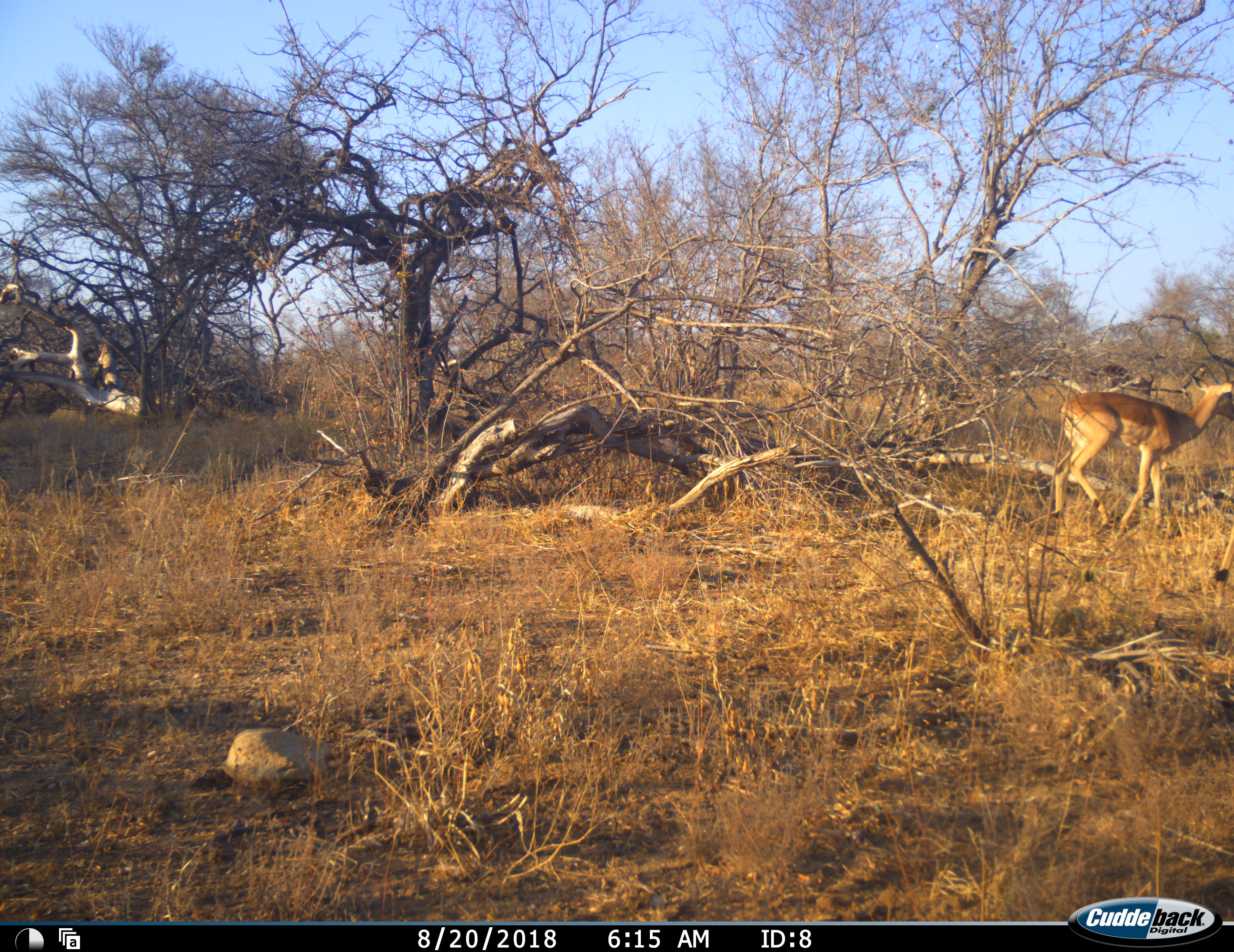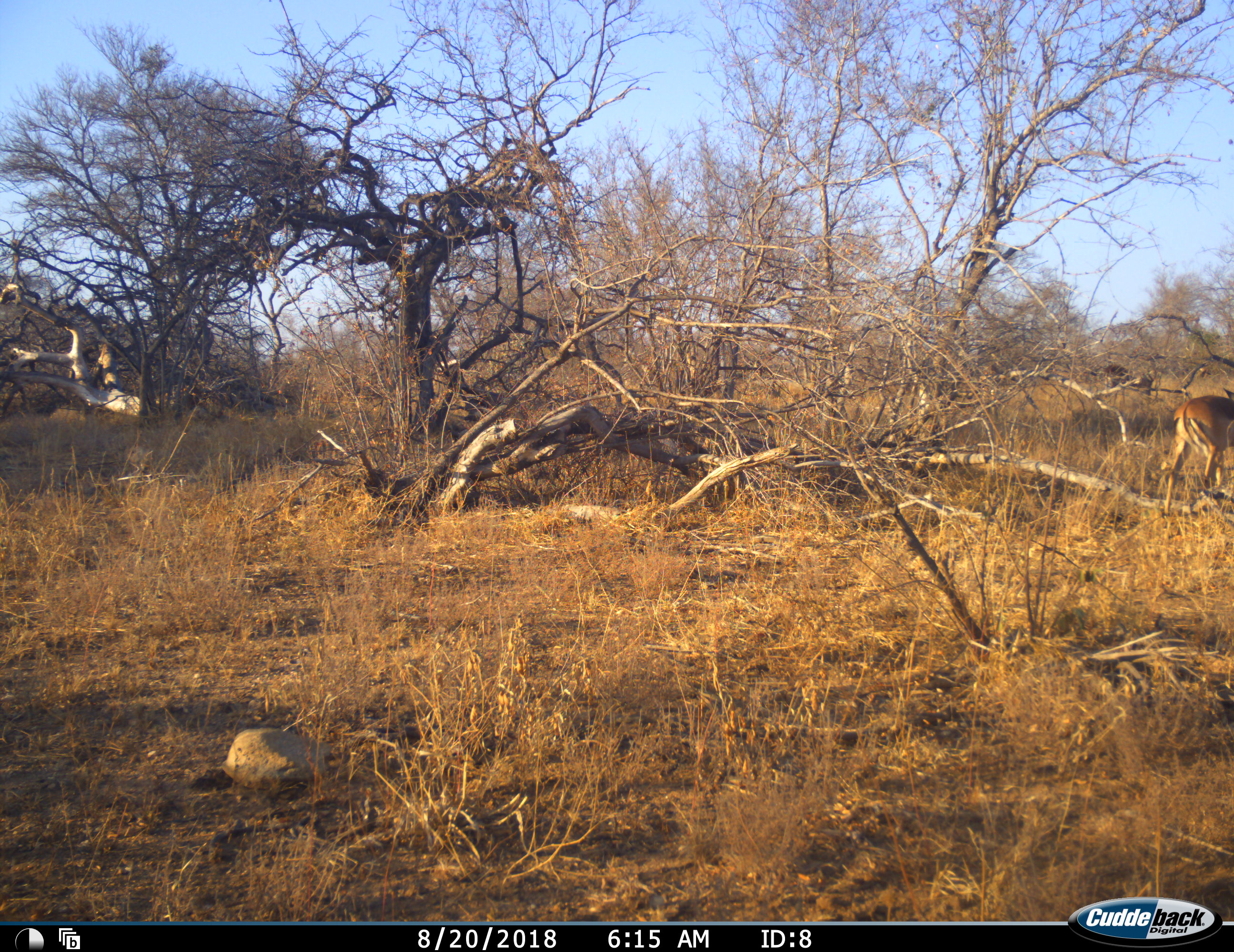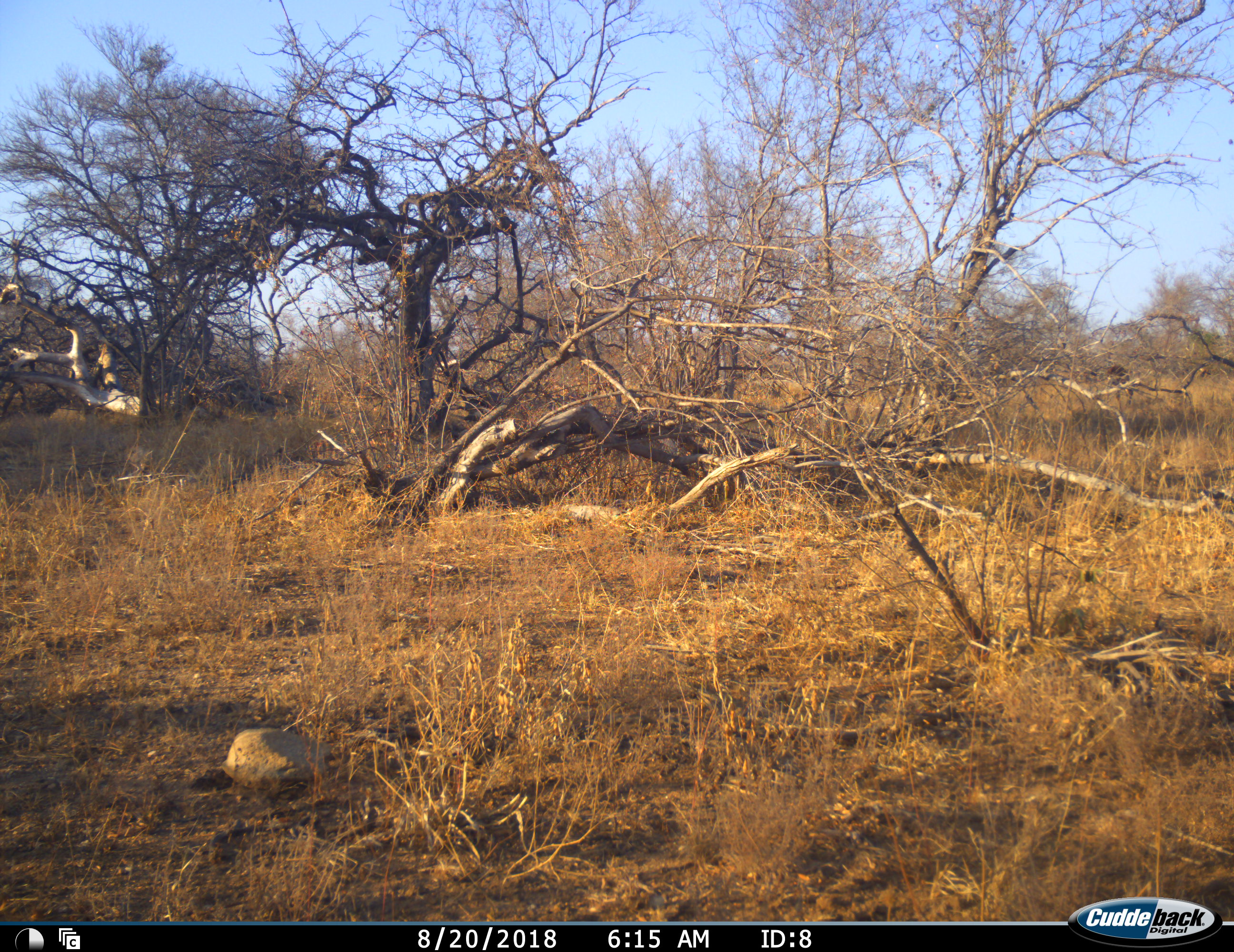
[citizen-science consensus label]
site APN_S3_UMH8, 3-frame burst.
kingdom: Animalia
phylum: Chordata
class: Mammalia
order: Artiodactyla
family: Bovidae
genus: Aepyceros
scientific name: Aepyceros melampus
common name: impala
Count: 2.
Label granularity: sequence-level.